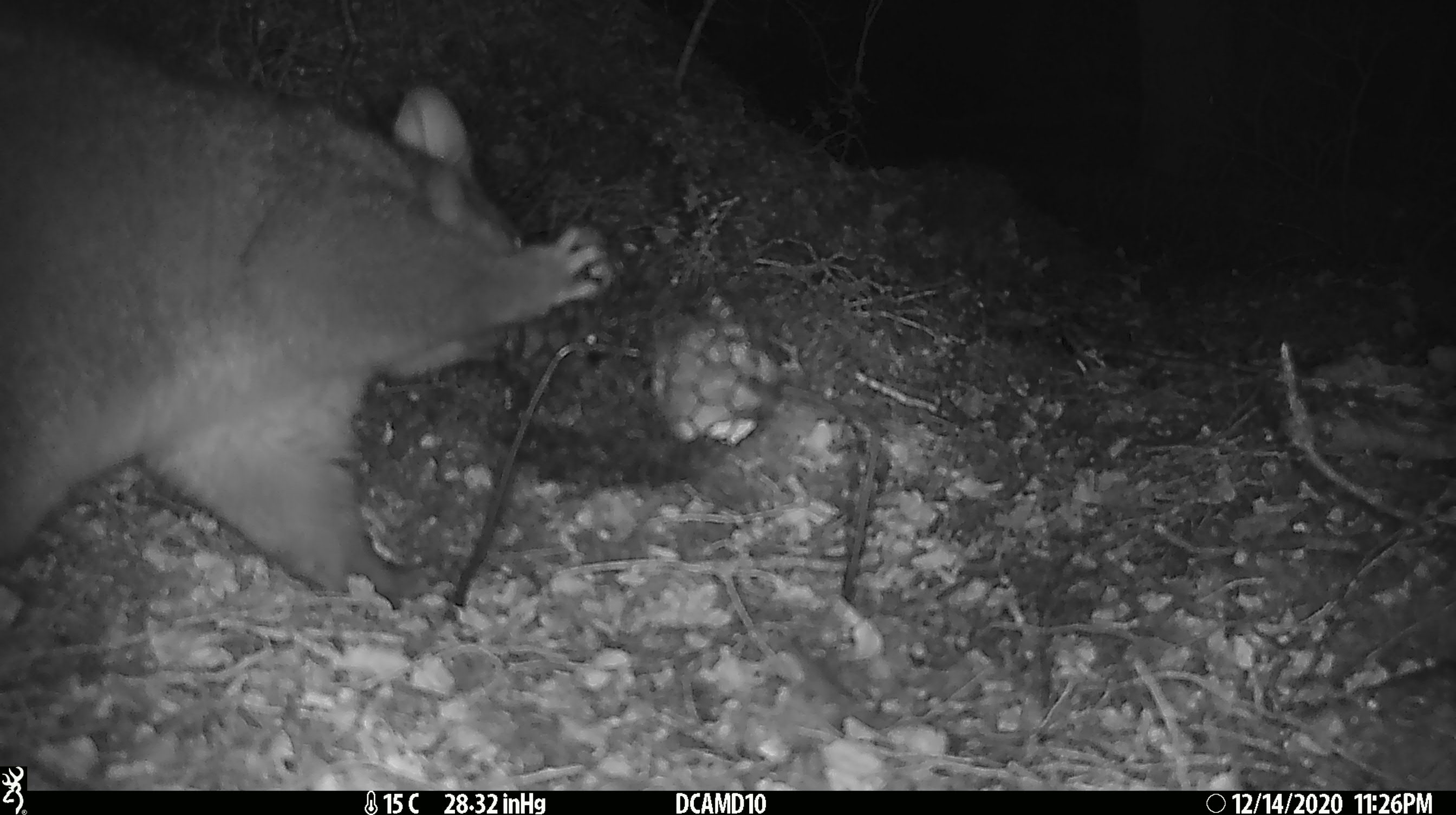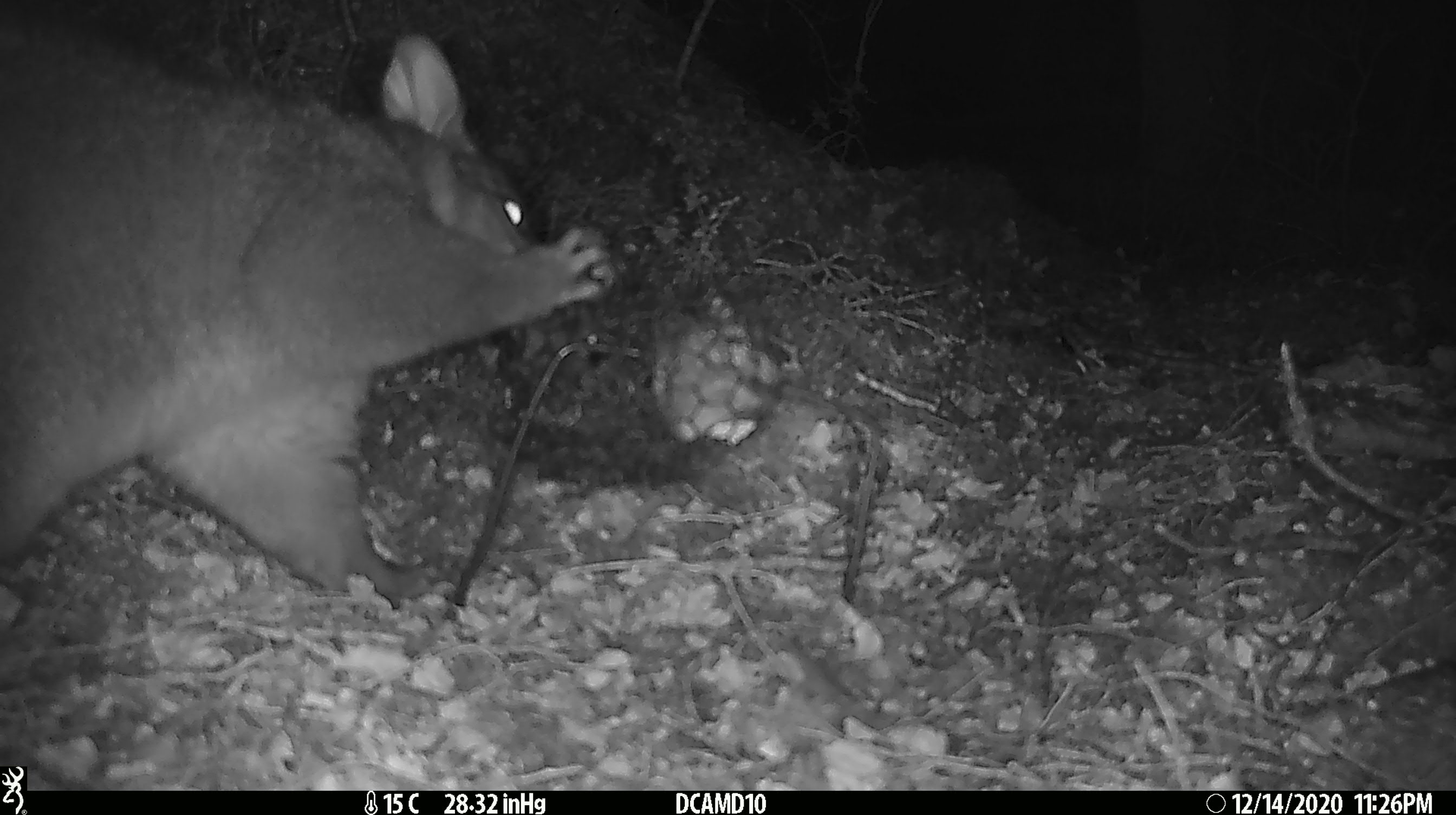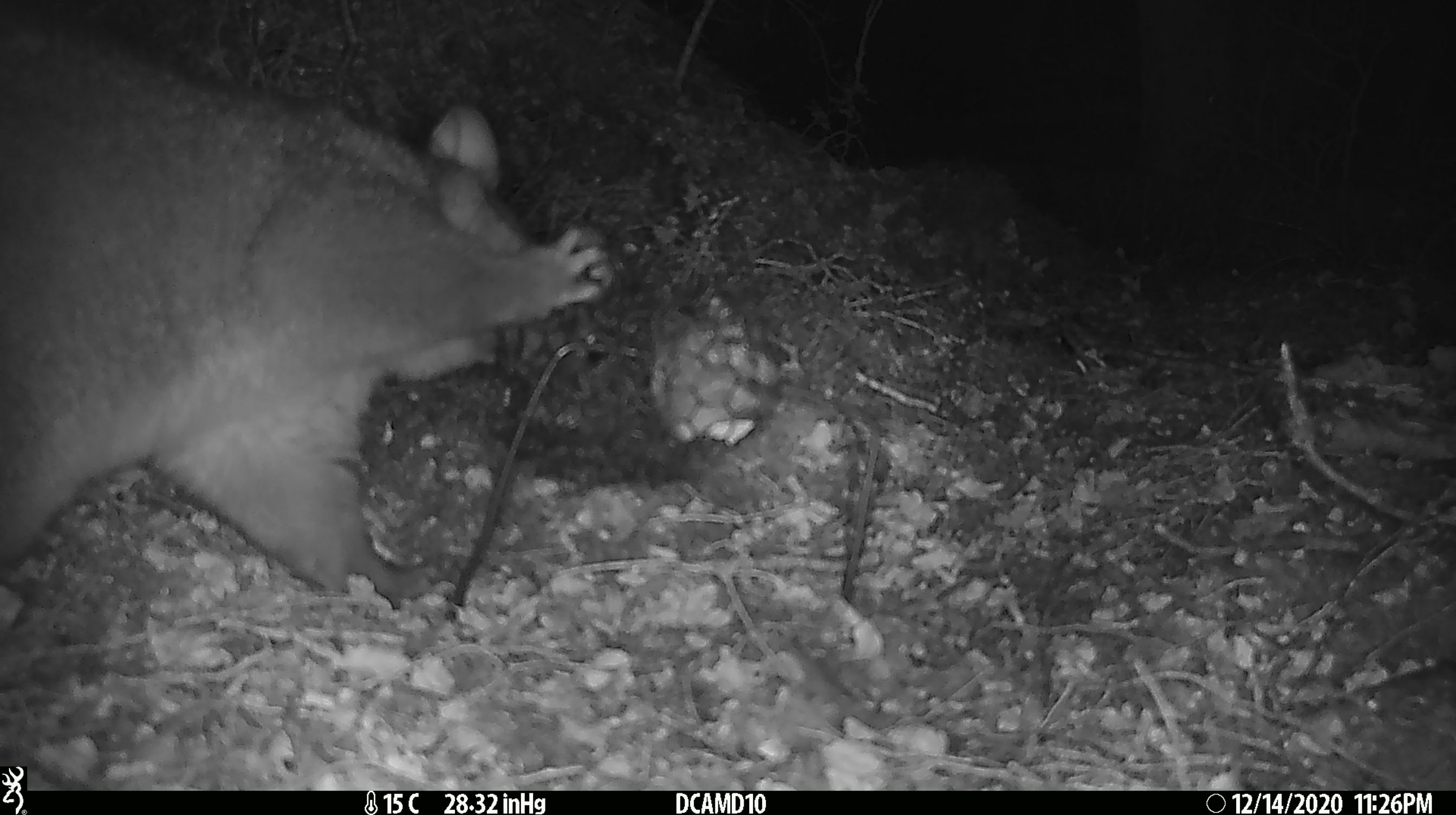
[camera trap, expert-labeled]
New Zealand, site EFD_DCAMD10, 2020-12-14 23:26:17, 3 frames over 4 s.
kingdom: Animalia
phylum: Chordata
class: Mammalia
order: Diprotodontia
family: Phalangeridae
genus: Trichosurus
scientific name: Trichosurus vulpecula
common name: common brushtail possum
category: possum